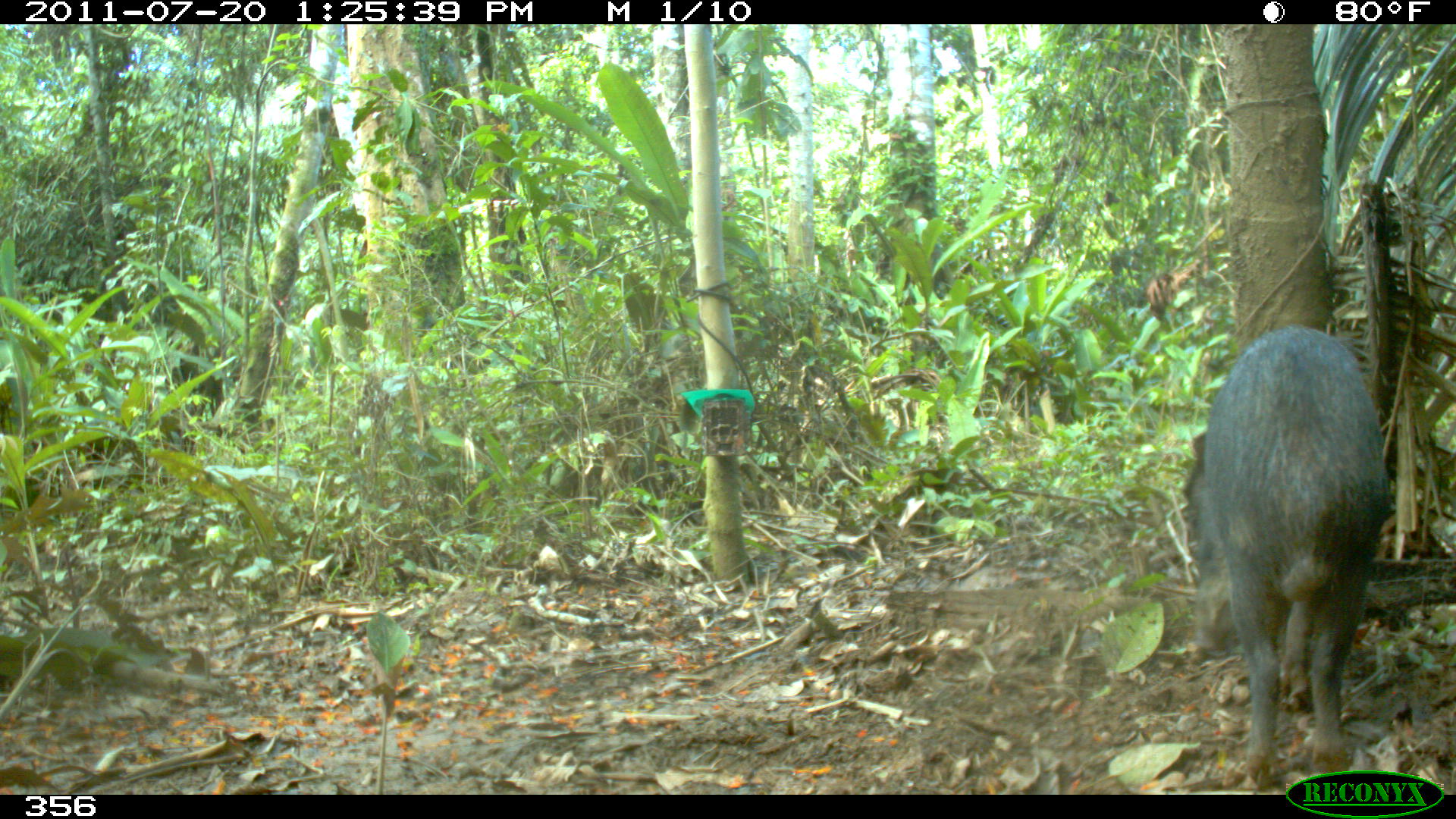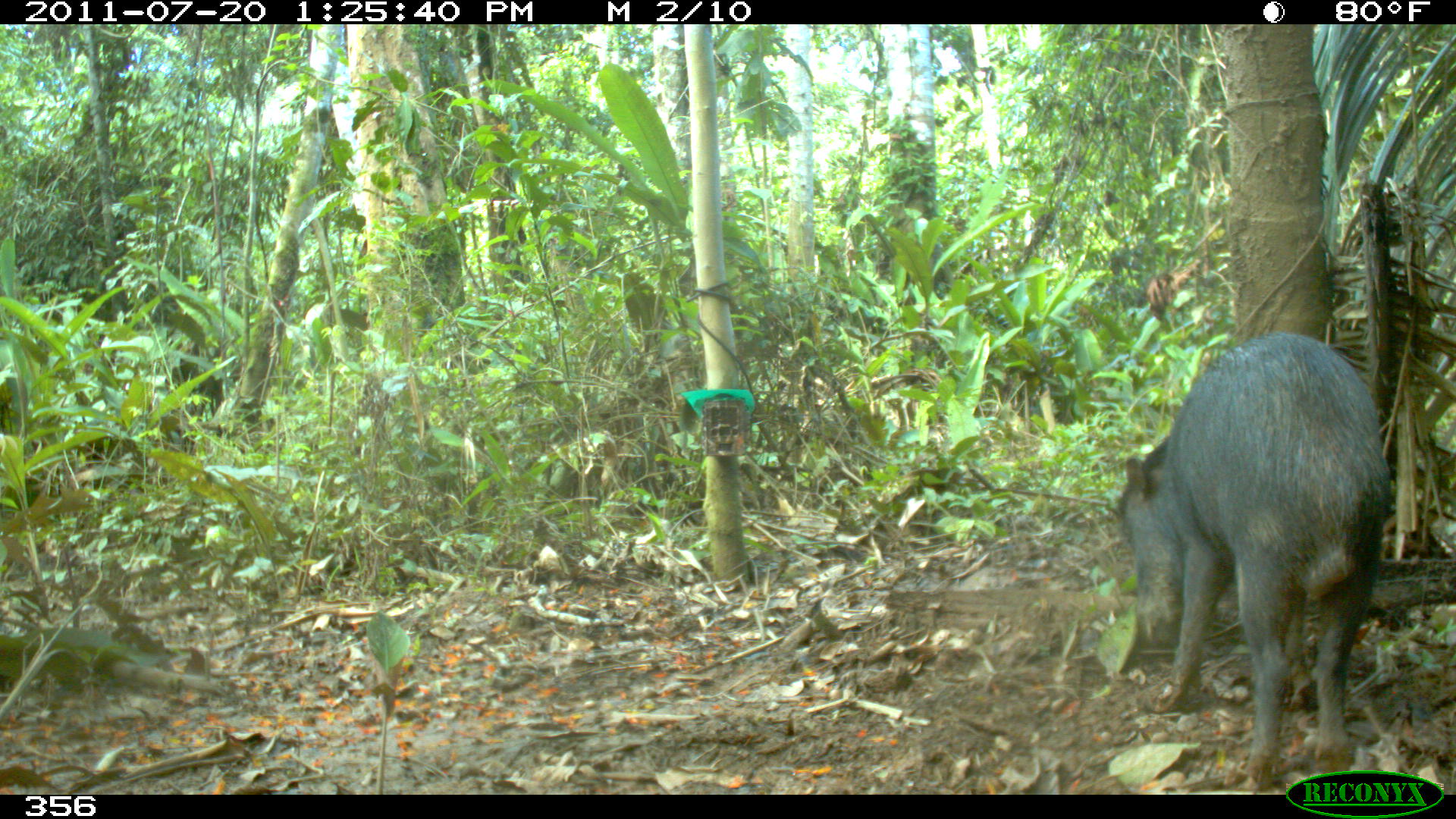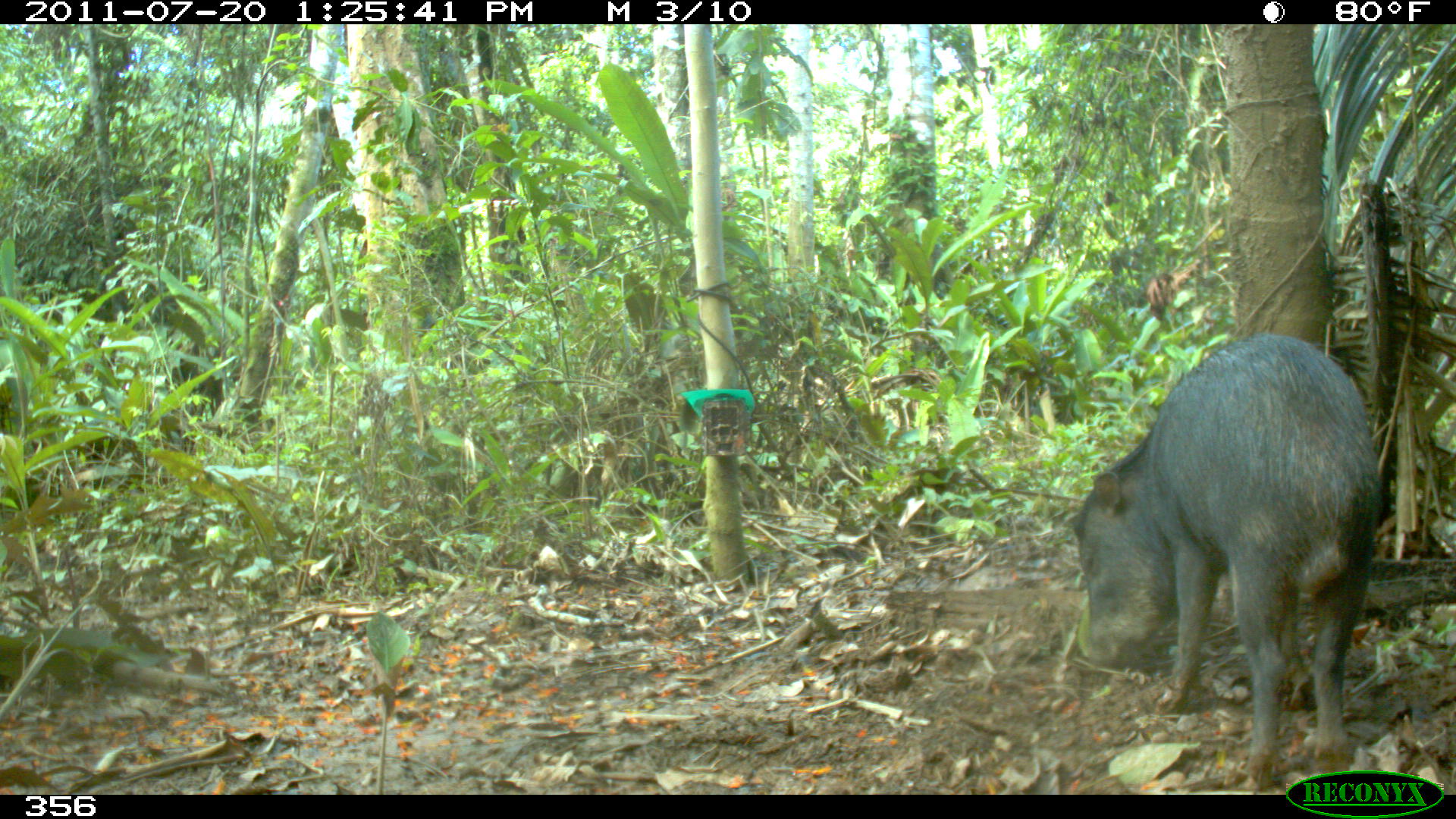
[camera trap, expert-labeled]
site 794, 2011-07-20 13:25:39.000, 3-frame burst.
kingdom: Animalia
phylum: Chordata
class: Mammalia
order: Artiodactyla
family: Tayassuidae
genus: Tayassu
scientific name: Tayassu pecari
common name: white-lipped peccary